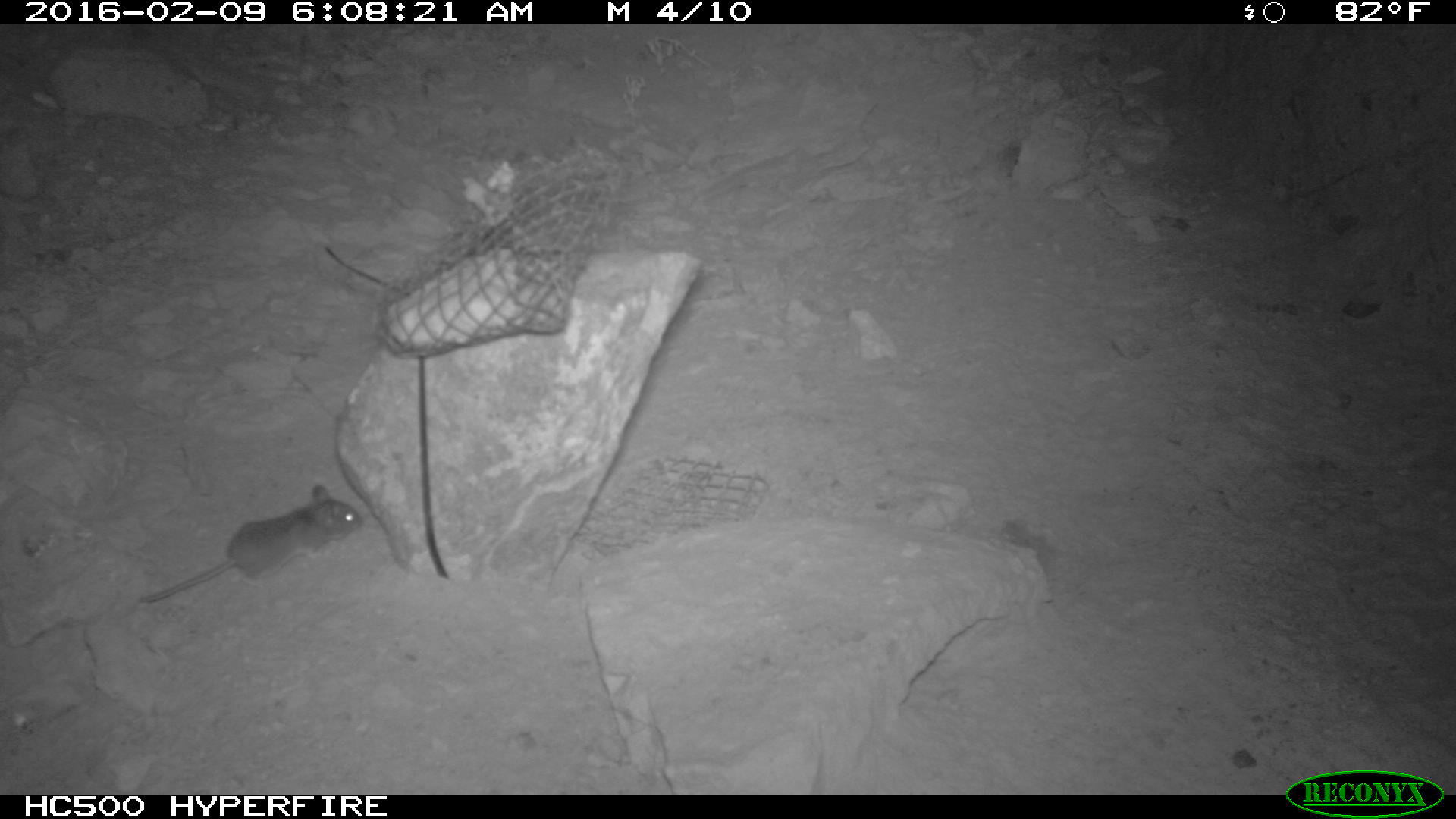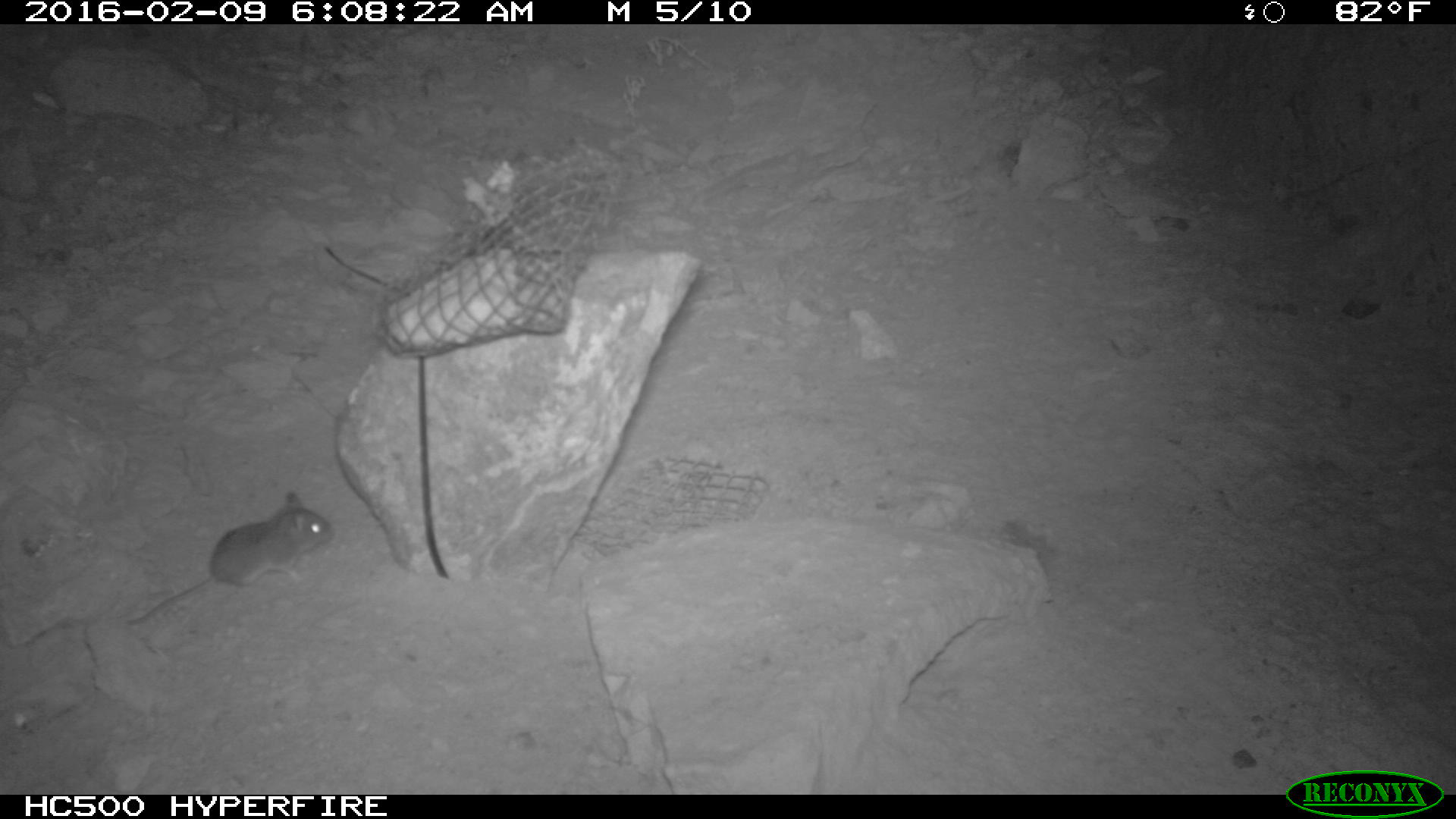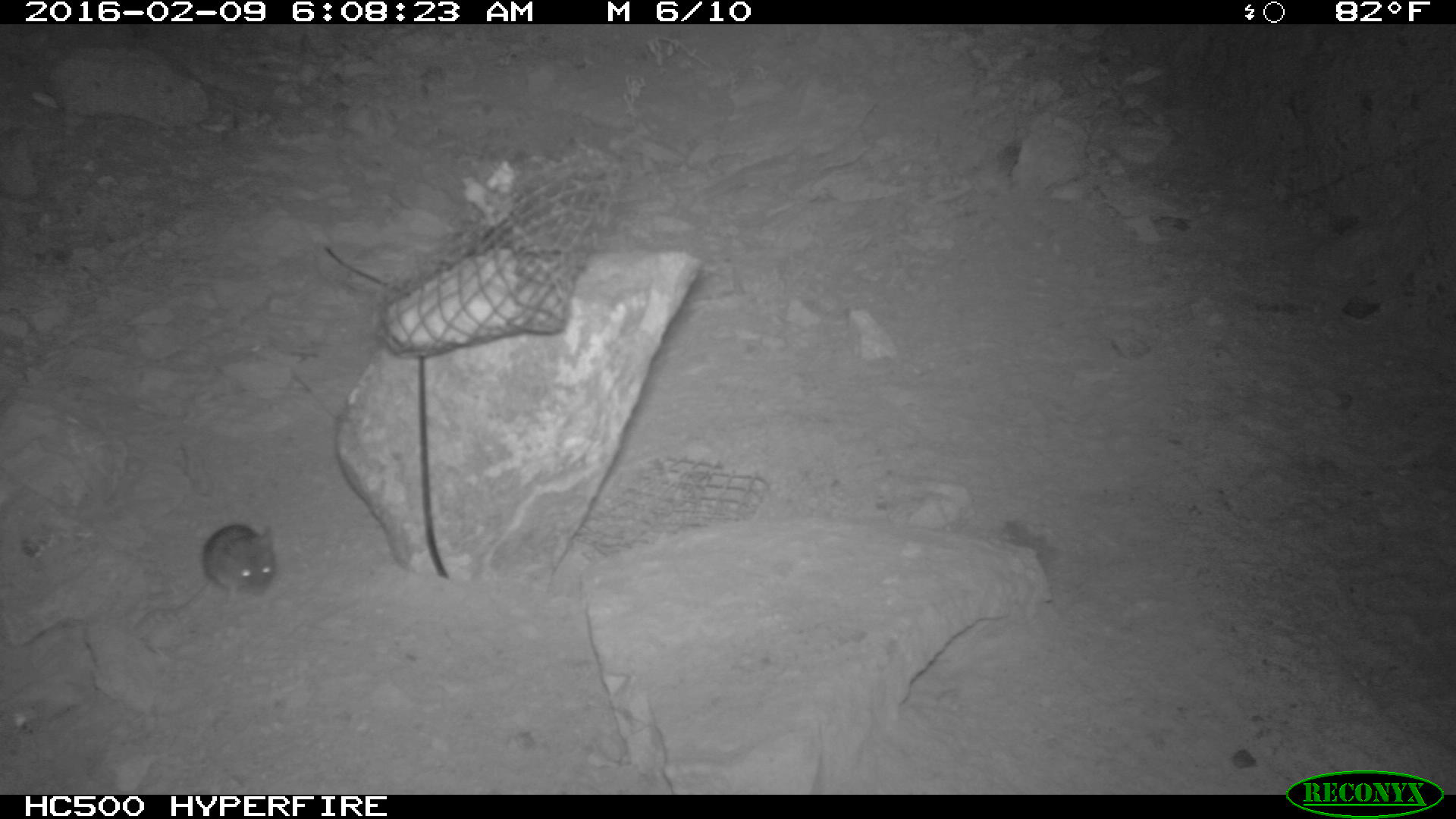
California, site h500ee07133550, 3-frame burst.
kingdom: Animalia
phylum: Chordata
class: Mammalia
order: Rodentia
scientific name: Rodentia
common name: rodent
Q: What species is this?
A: Rodent (Rodentia).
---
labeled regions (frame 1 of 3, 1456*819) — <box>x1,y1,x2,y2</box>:
rodent: <box>136,484,358,599</box>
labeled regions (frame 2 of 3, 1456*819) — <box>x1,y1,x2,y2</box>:
rodent: <box>121,492,333,626</box>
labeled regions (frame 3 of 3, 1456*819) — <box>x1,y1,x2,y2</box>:
rodent: <box>199,523,276,607</box>